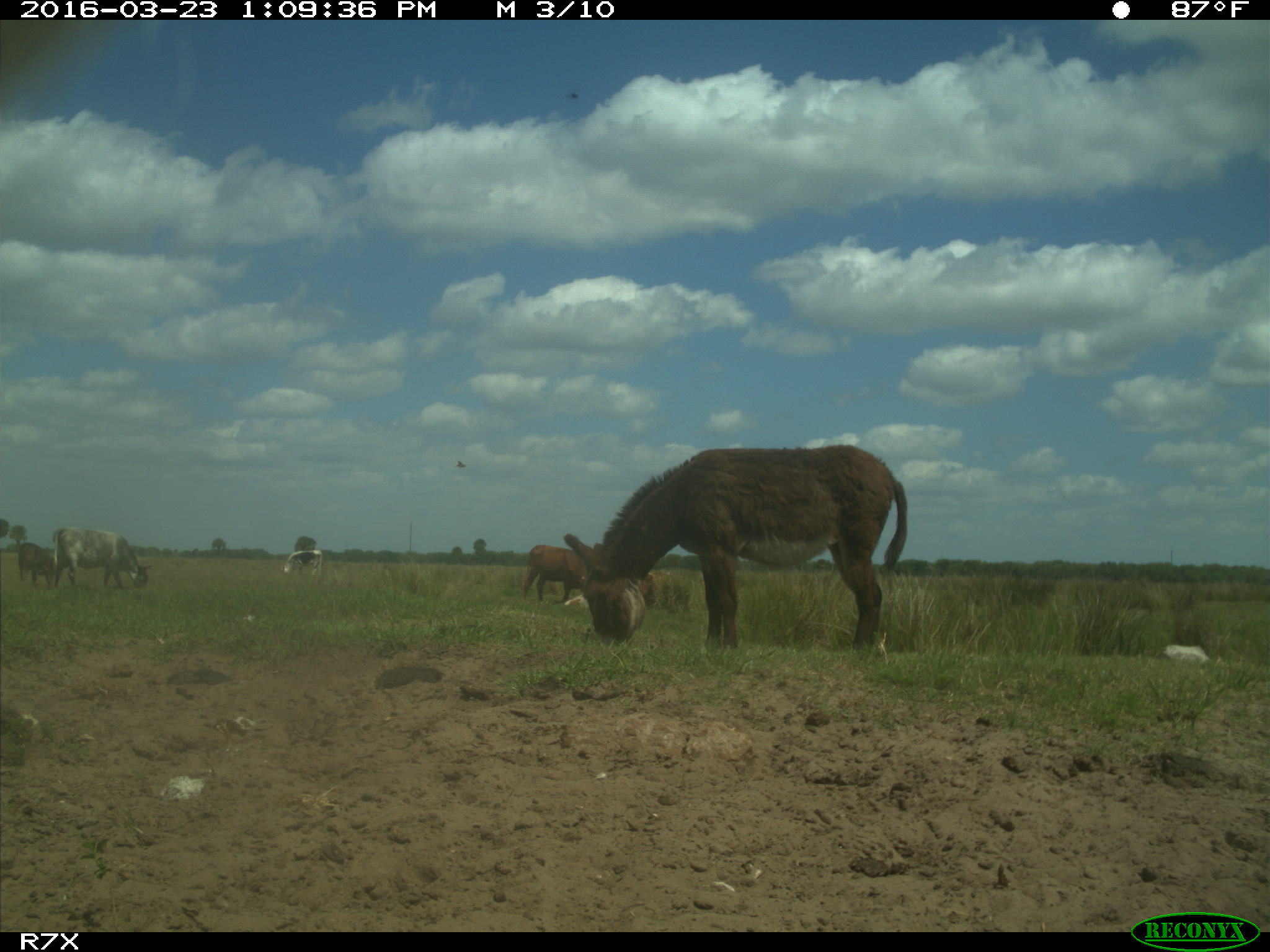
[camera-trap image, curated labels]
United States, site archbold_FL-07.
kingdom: Animalia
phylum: Chordata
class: Mammalia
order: Artiodactyla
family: Bovidae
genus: Bos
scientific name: Bos taurus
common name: domestic cow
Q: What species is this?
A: Bos taurus (domestic cow).